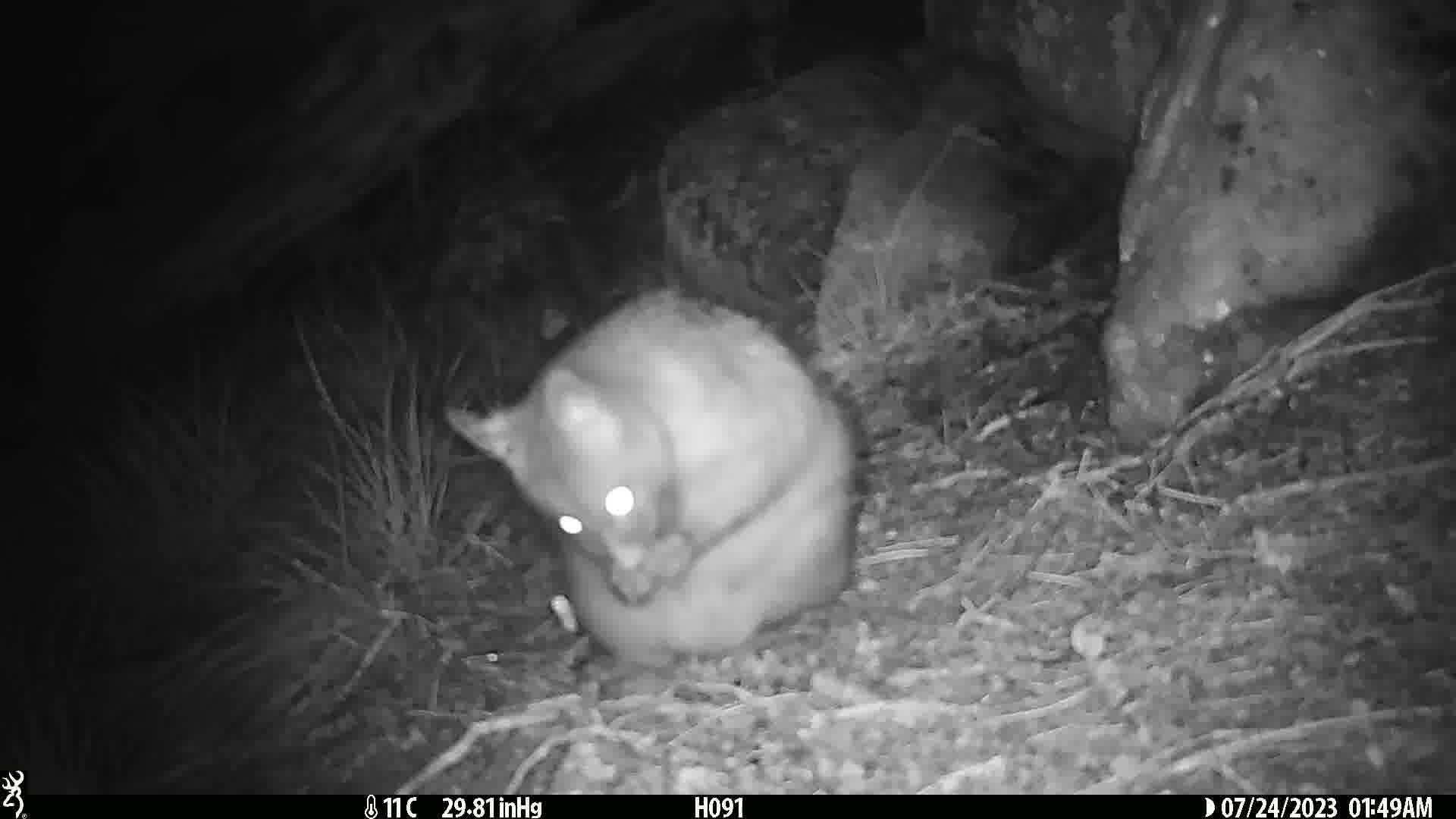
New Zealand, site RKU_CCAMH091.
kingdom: Animalia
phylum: Chordata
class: Mammalia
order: Diprotodontia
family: Phalangeridae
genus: Trichosurus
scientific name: Trichosurus vulpecula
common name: common brushtail possum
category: possum